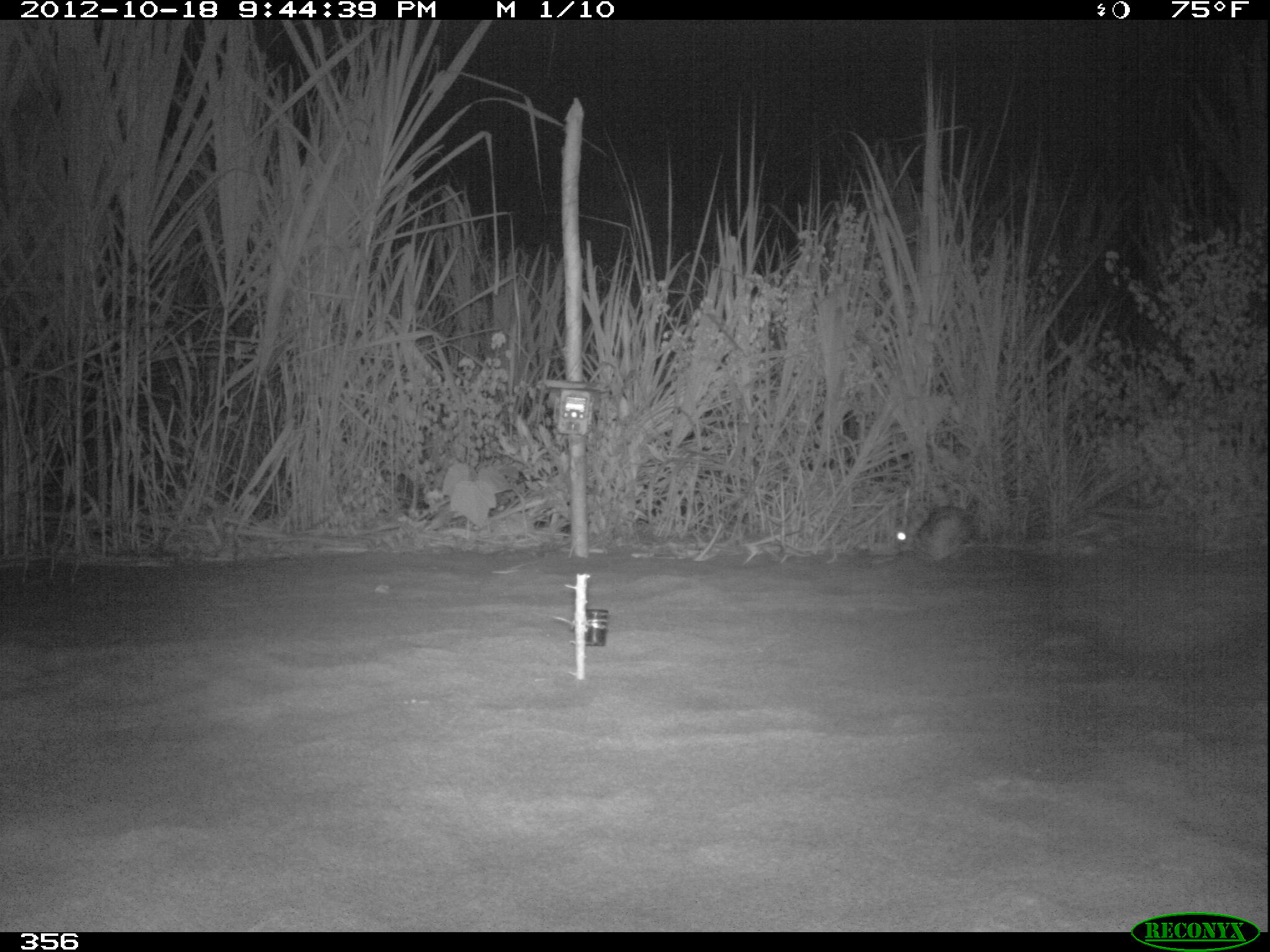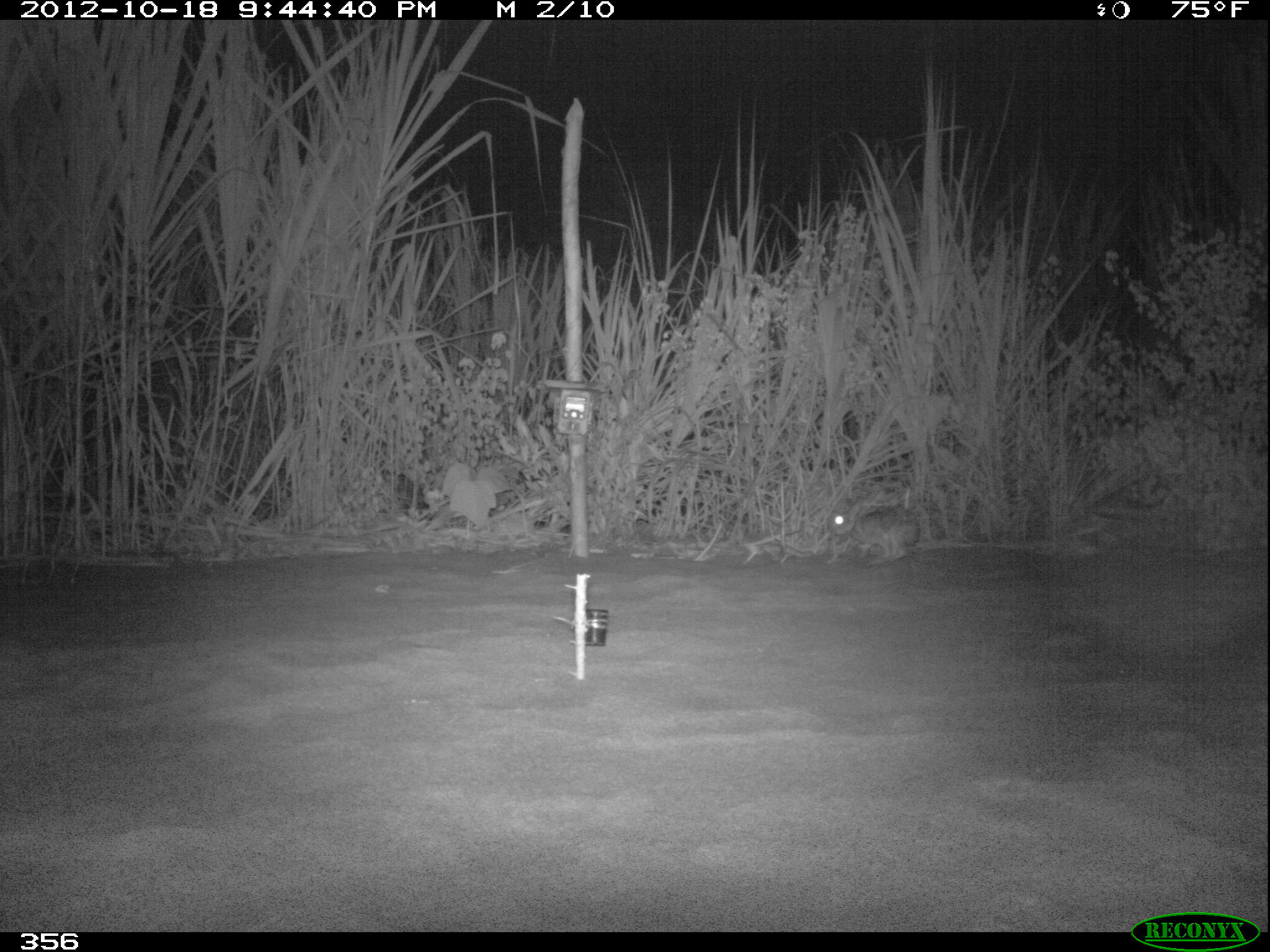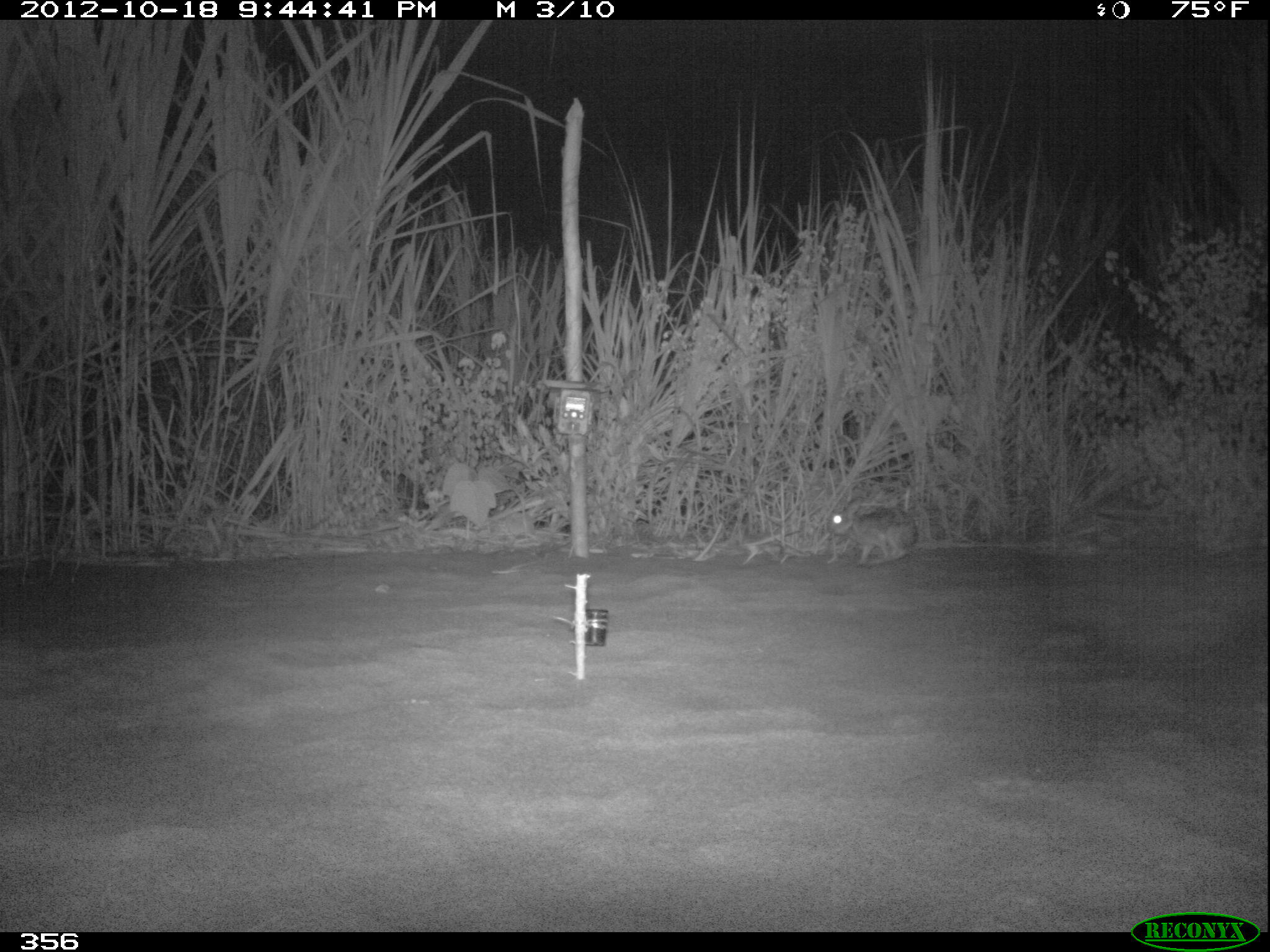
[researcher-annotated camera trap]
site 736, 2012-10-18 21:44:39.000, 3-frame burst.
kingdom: Animalia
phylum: Chordata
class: Mammalia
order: Lagomorpha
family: Leporidae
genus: Sylvilagus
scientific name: Sylvilagus brasiliensis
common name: tapeti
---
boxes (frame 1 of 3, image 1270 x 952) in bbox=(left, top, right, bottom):
sylvilagus brasiliensis: bbox=(883, 503, 983, 563)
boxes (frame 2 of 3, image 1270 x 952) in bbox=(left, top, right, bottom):
sylvilagus brasiliensis: bbox=(825, 497, 920, 567)